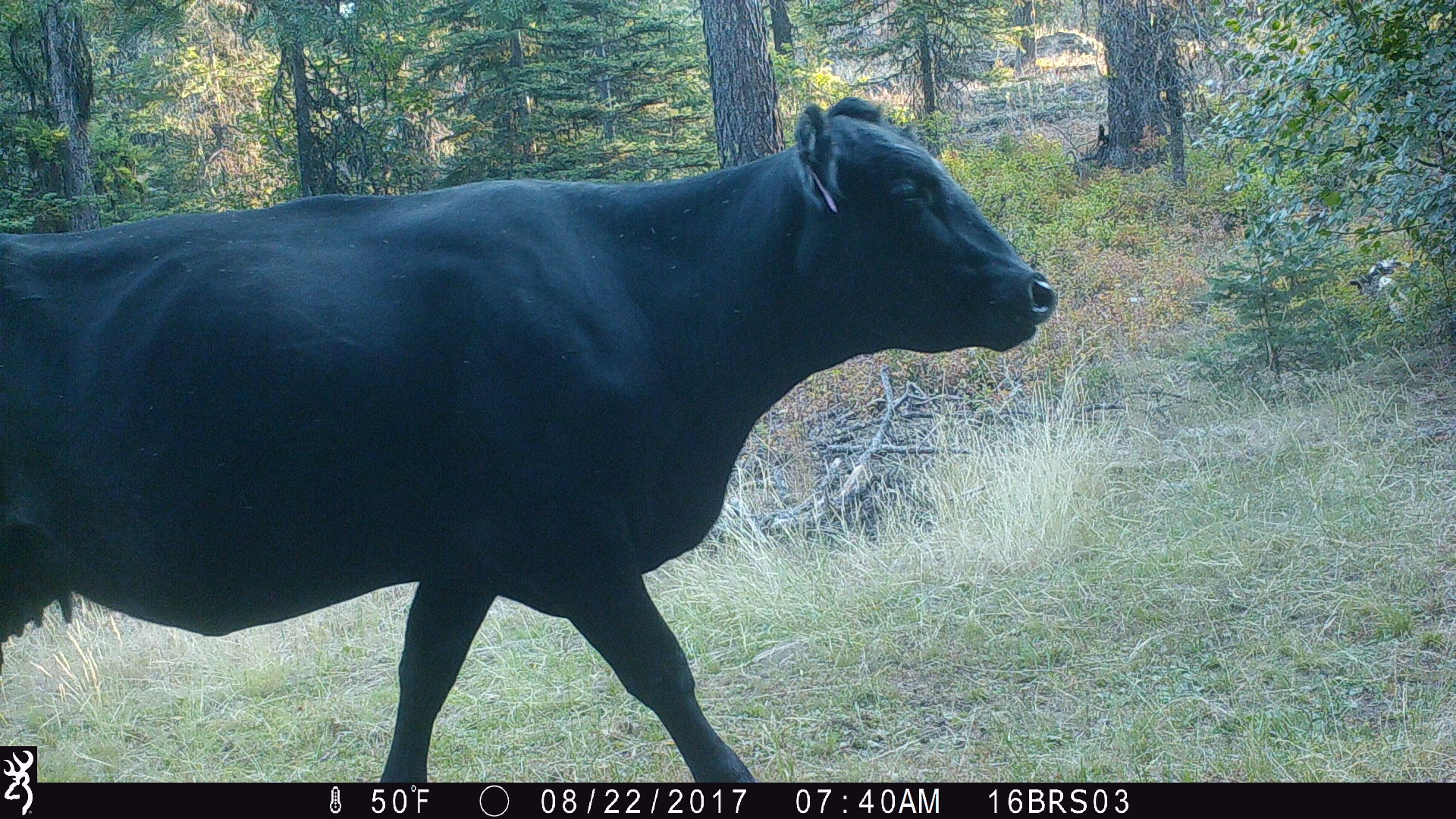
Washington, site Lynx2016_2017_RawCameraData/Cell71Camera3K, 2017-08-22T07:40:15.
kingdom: Animalia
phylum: Chordata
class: Mammalia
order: Artiodactyla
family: Bovidae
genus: Bos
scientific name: Bos taurus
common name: domestic cattle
Domestic cattle (Bos taurus). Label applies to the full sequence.